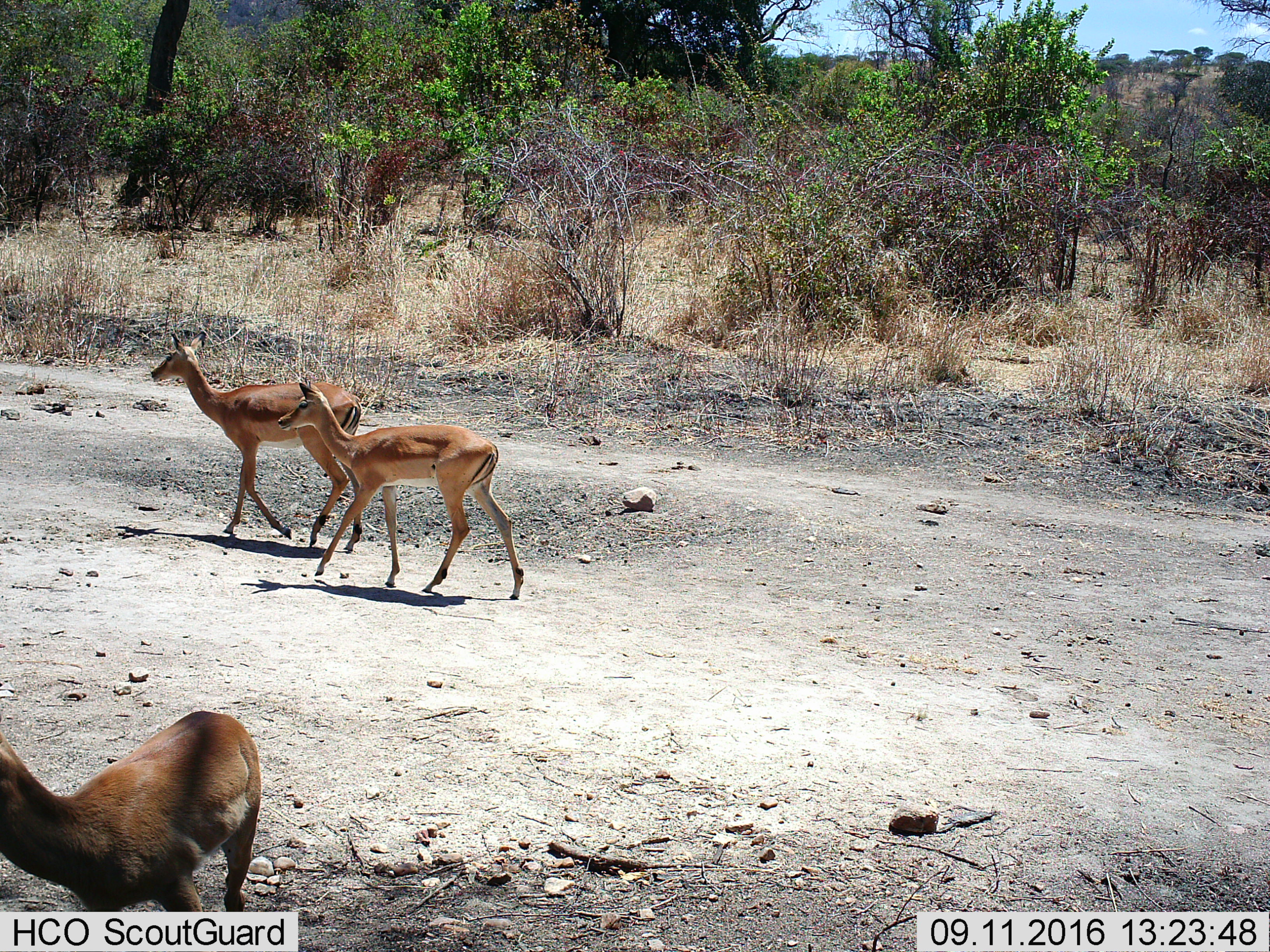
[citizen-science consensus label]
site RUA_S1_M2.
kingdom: Animalia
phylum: Chordata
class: Mammalia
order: Artiodactyla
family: Bovidae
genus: Aepyceros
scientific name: Aepyceros melampus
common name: impala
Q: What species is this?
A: Impala (Aepyceros melampus).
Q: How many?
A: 3.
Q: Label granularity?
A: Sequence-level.